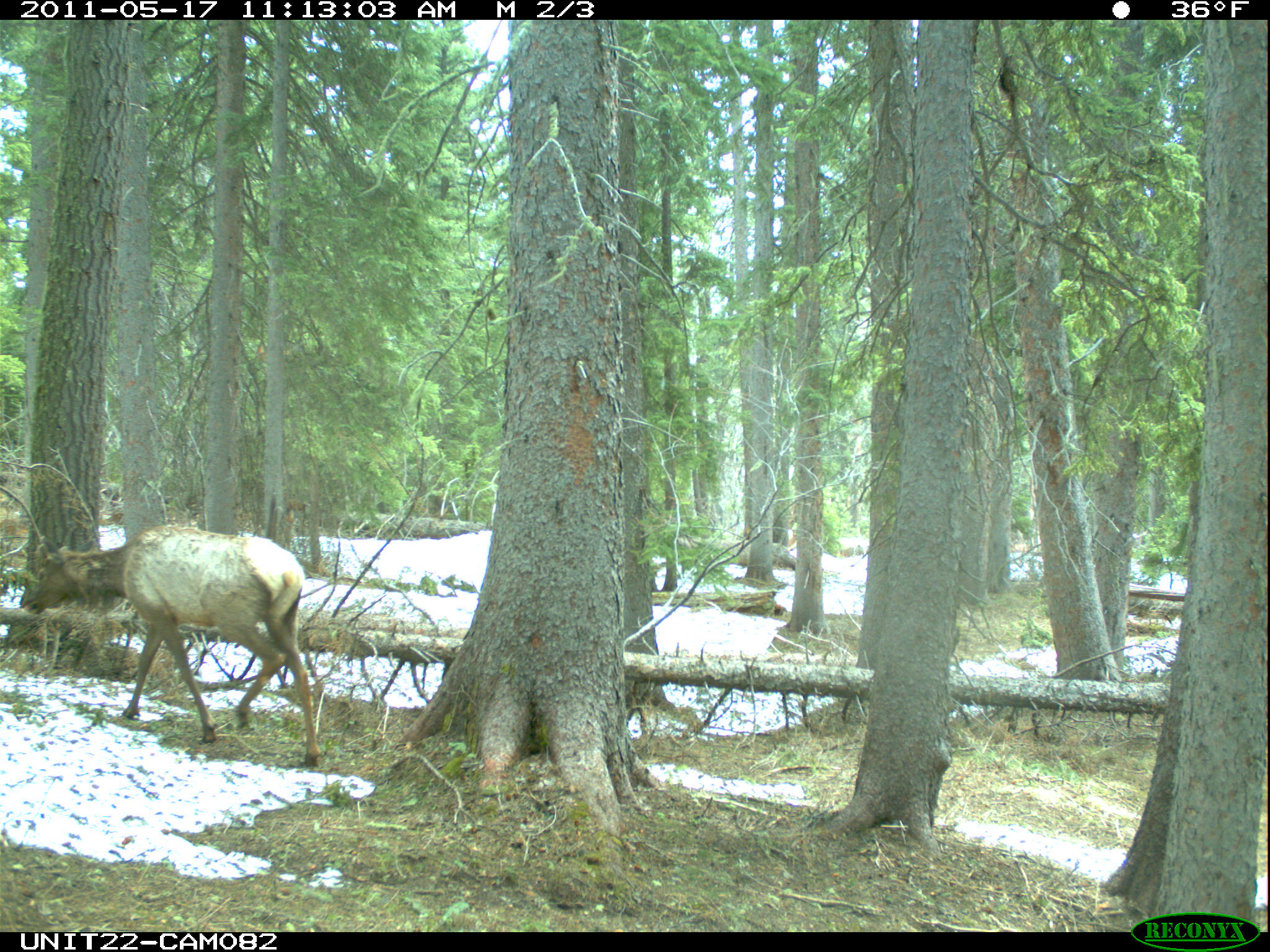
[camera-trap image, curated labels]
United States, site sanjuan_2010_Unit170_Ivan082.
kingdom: Animalia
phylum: Chordata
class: Mammalia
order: Artiodactyla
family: Cervidae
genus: Cervus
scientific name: Cervus elaphus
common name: red deer